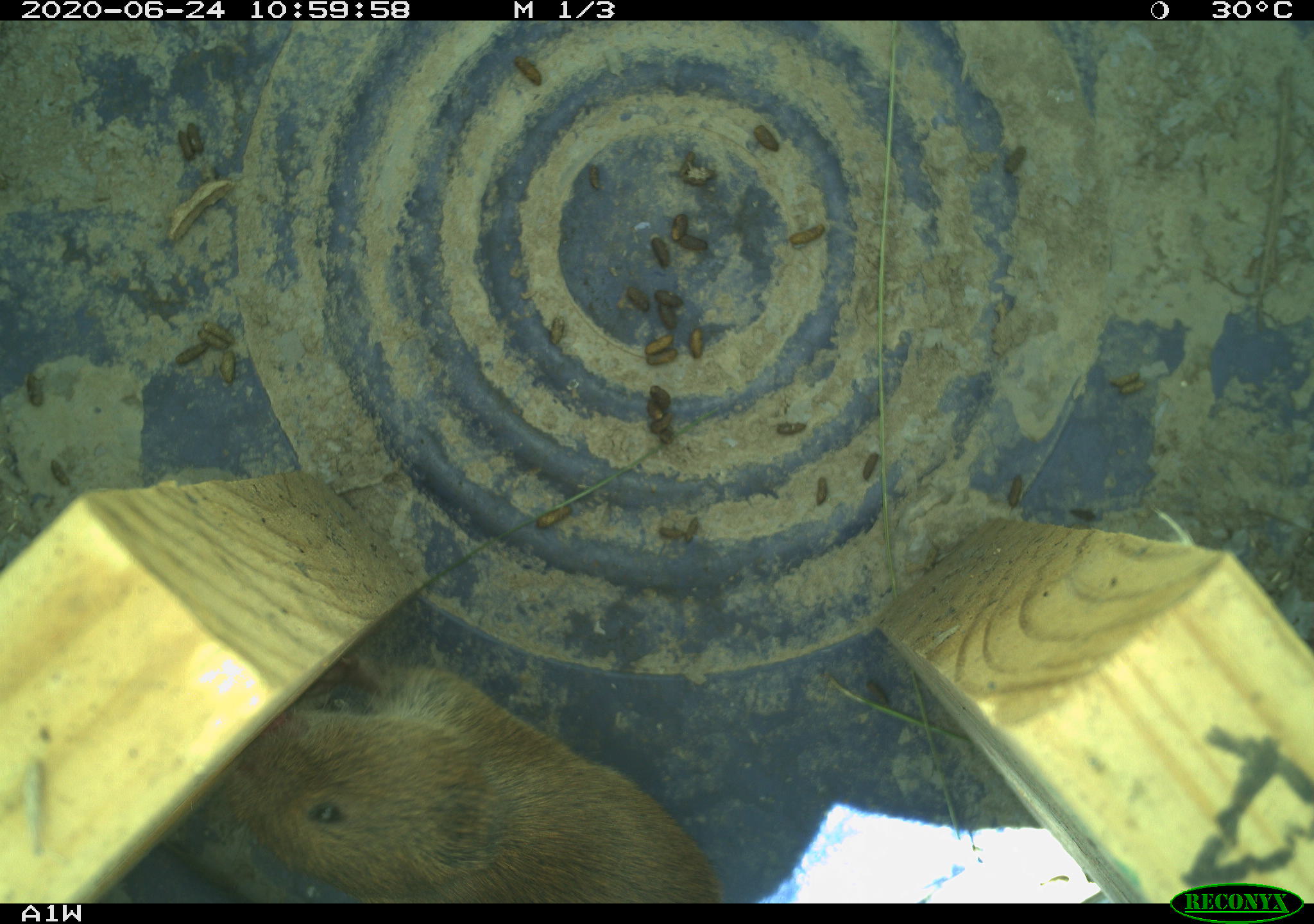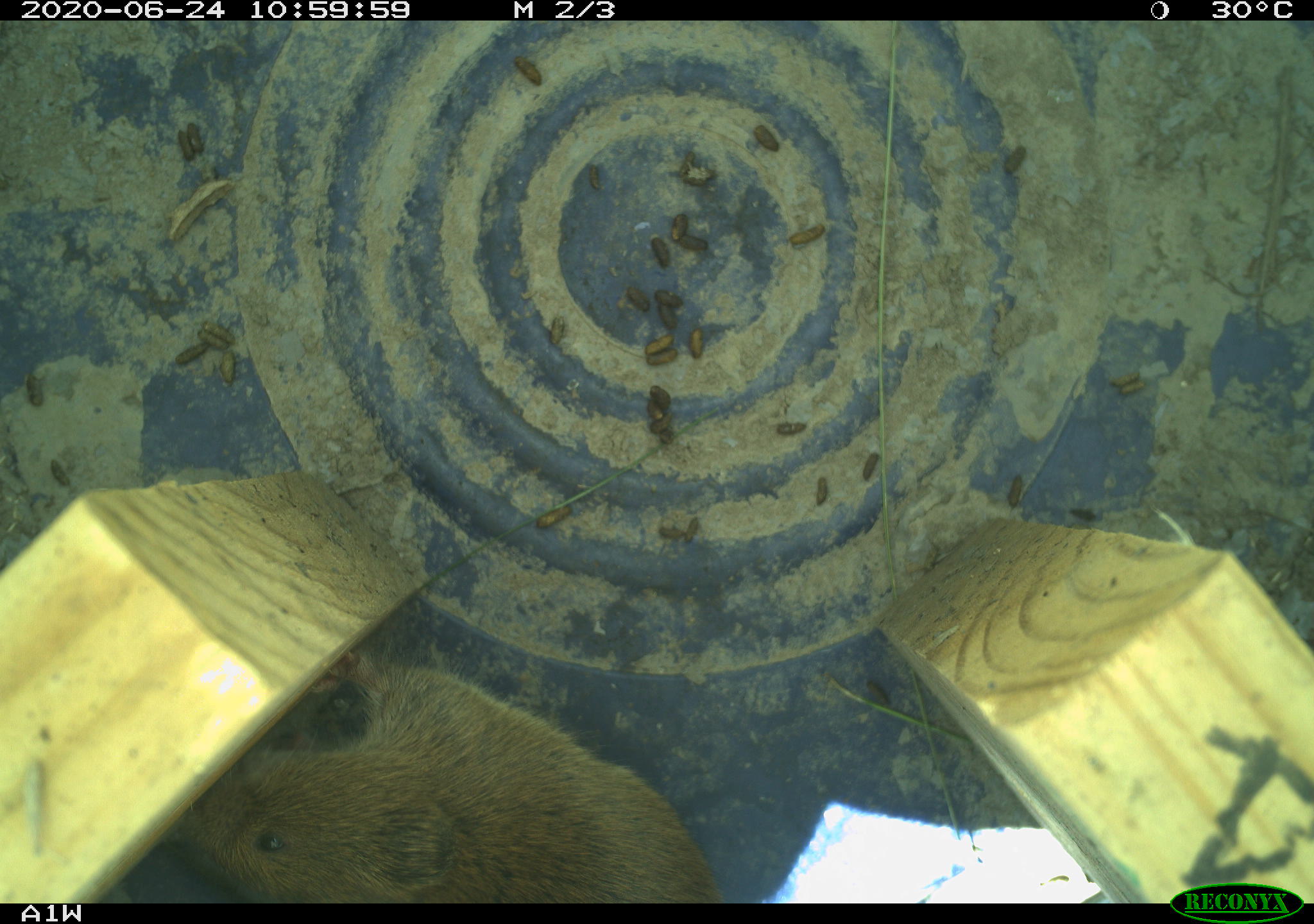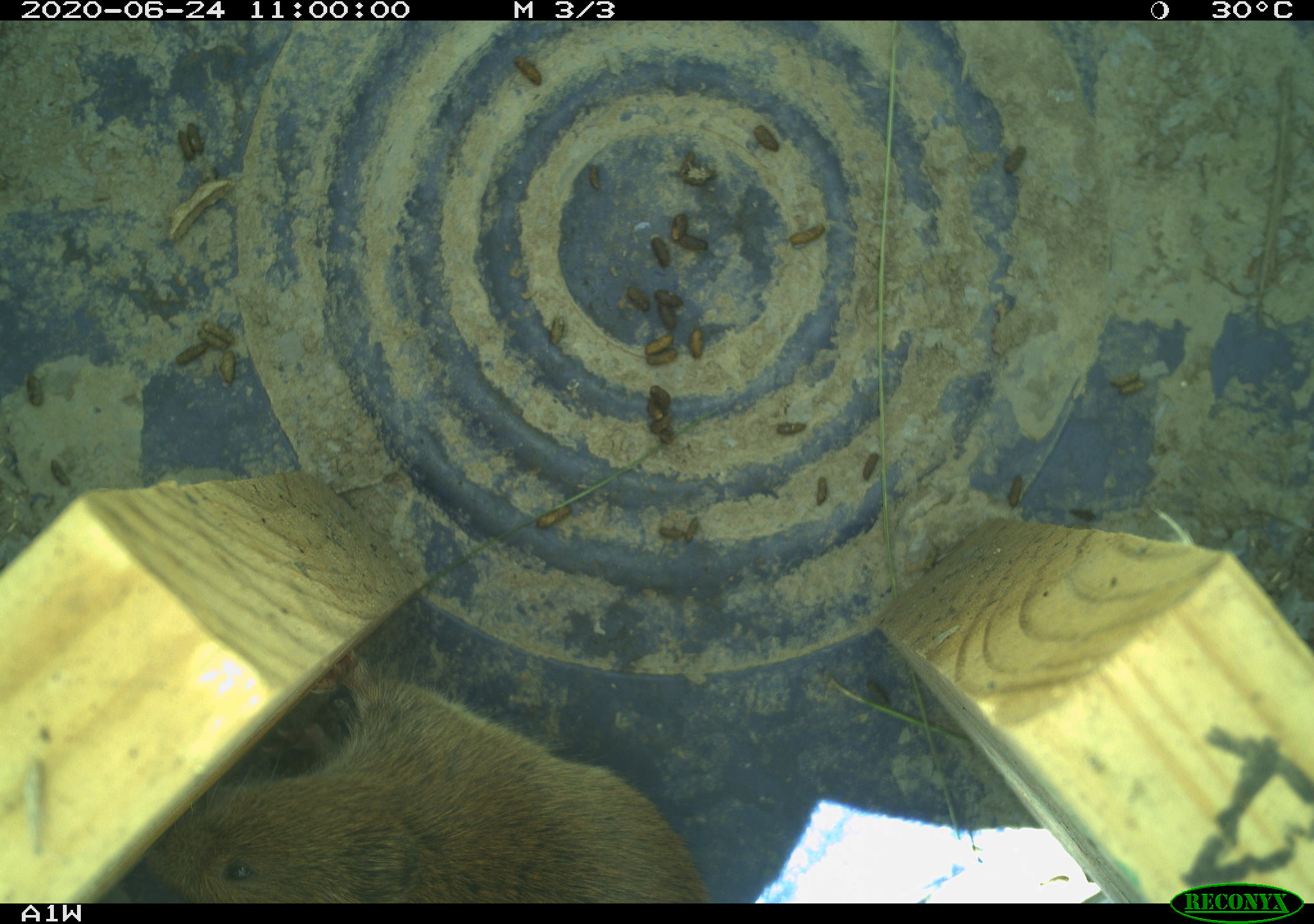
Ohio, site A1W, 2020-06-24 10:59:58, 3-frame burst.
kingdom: Animalia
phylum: Chordata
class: Mammalia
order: Rodentia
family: Cricetidae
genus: Microtus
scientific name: Microtus pennsylvanicus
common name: meadow vole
Meadow vole (Microtus pennsylvanicus).